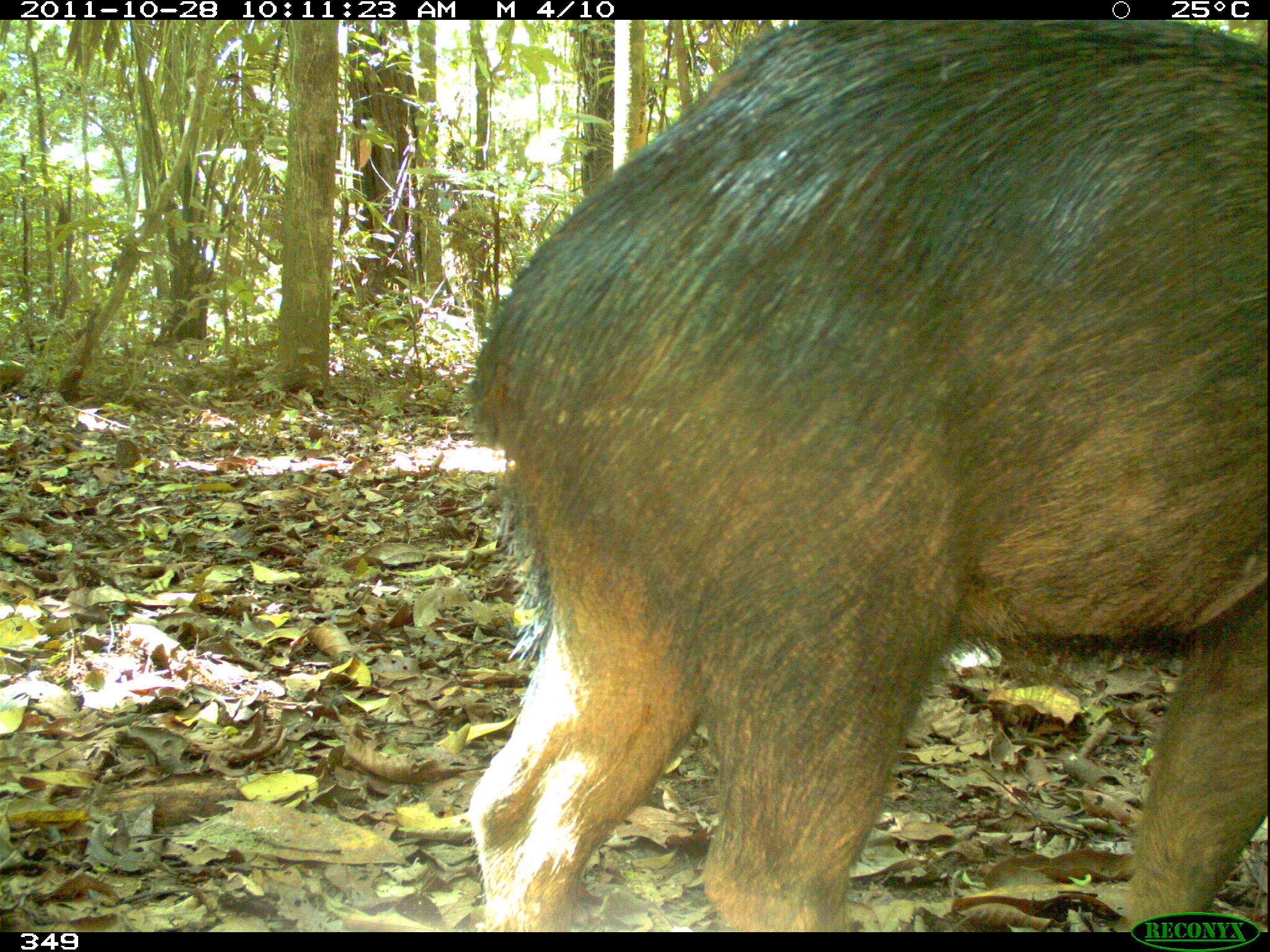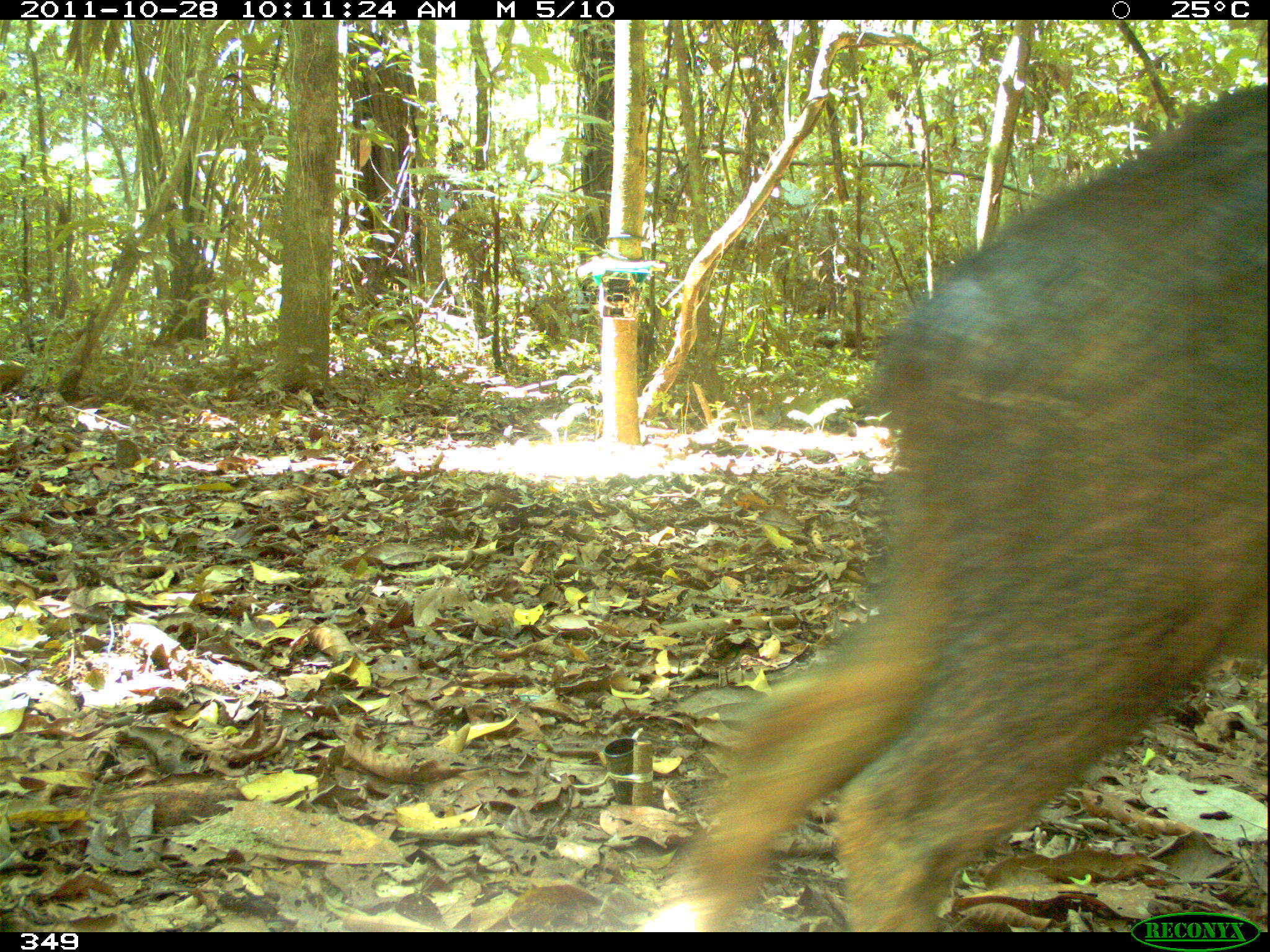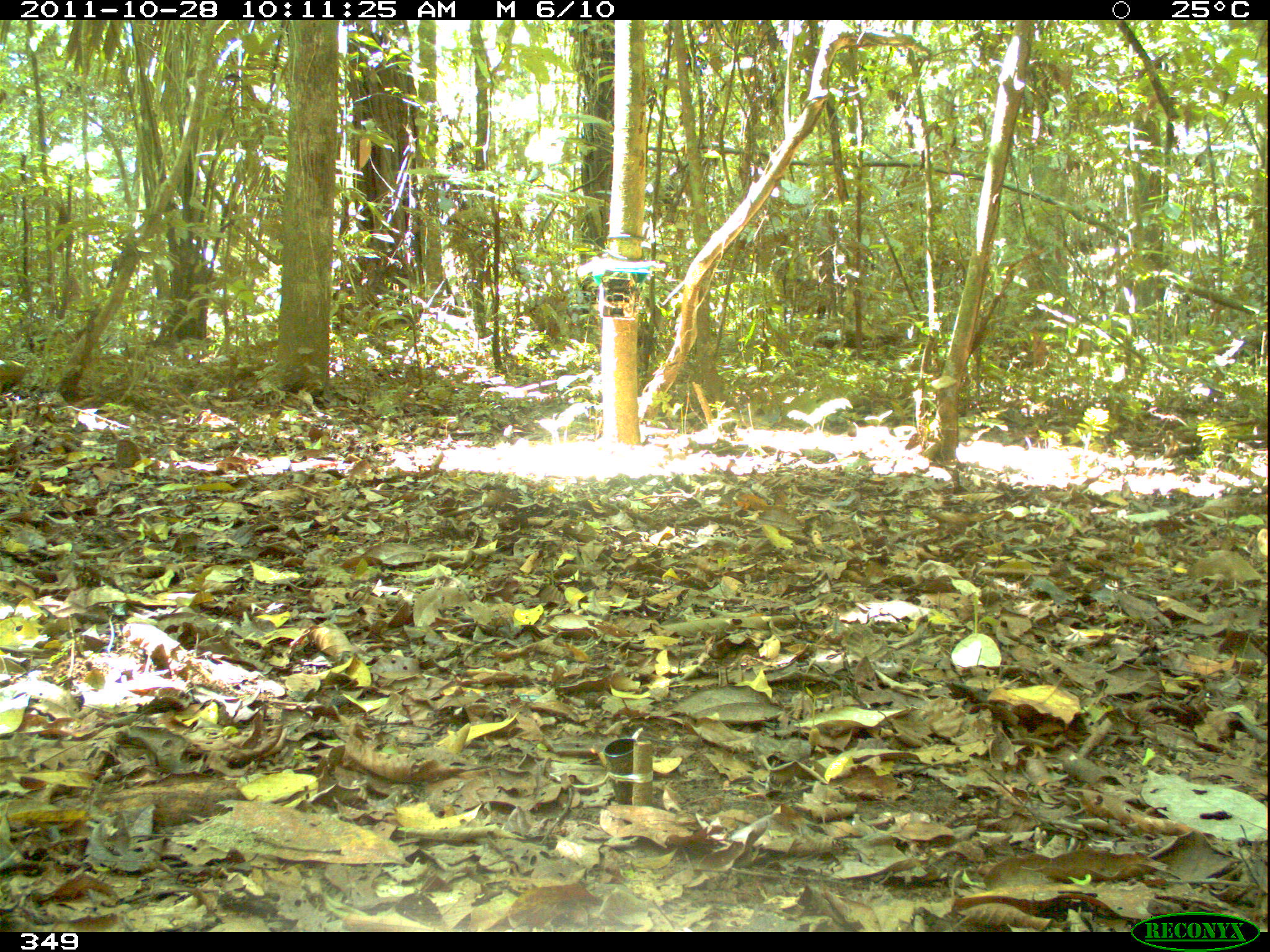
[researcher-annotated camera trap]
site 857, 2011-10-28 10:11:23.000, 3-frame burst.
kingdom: Animalia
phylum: Chordata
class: Mammalia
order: Artiodactyla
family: Tayassuidae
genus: Tayassu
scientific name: Tayassu pecari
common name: white-lipped peccary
Tayassu pecari (white-lipped peccary).